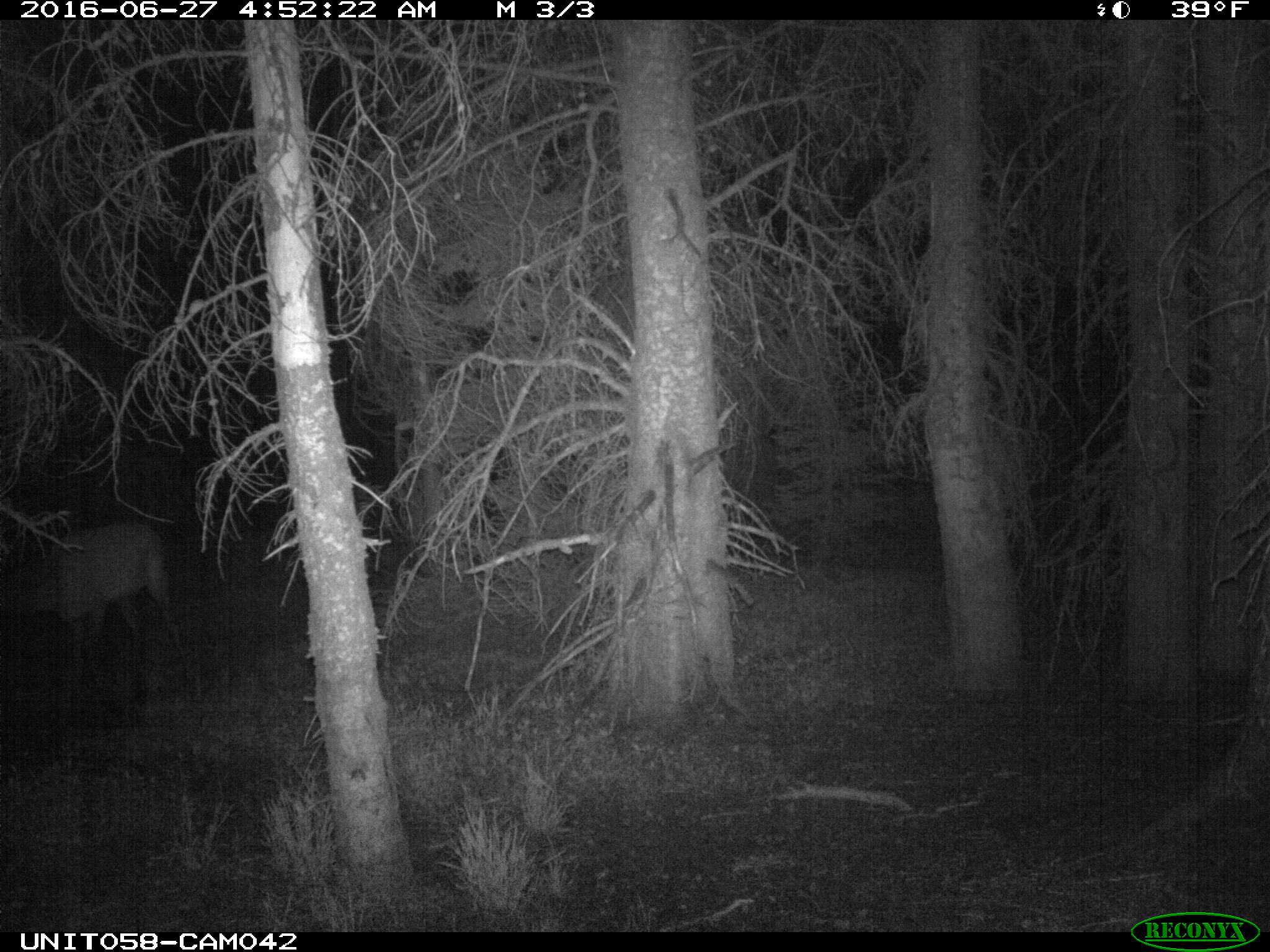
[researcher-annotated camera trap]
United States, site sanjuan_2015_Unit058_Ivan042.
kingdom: Animalia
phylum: Chordata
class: Mammalia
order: Artiodactyla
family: Cervidae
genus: Cervus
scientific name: Cervus elaphus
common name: red deer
Cervus elaphus (red deer).